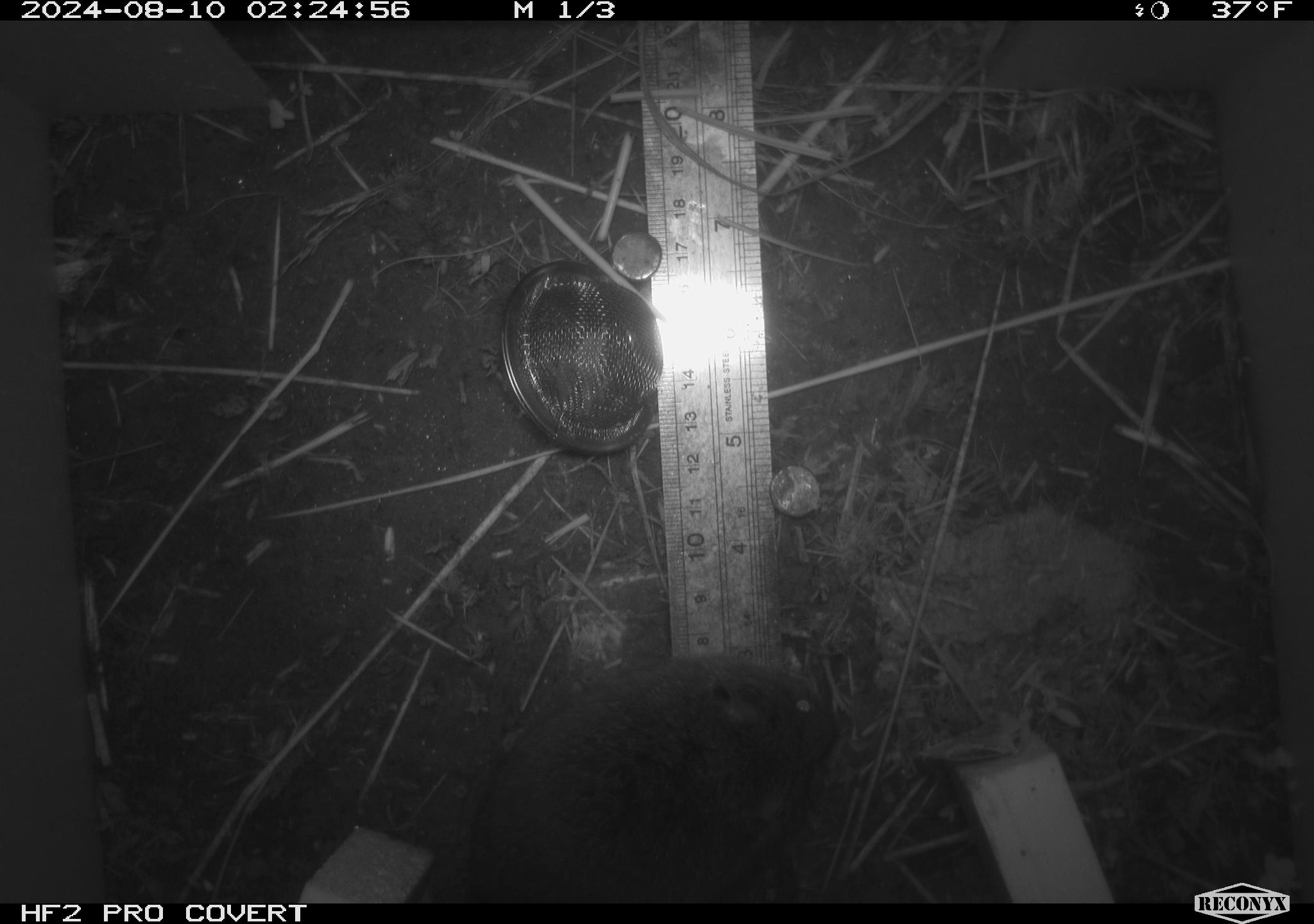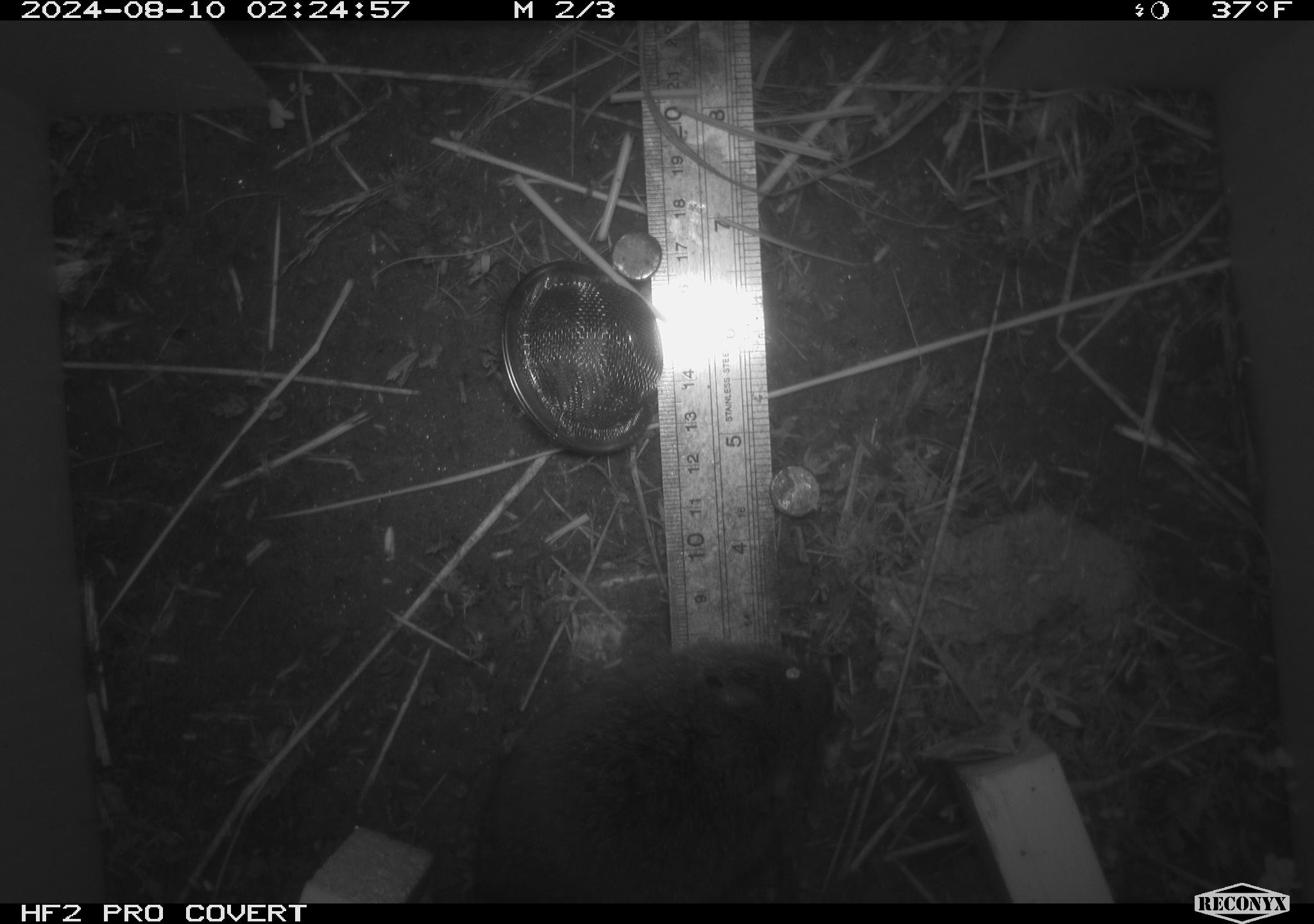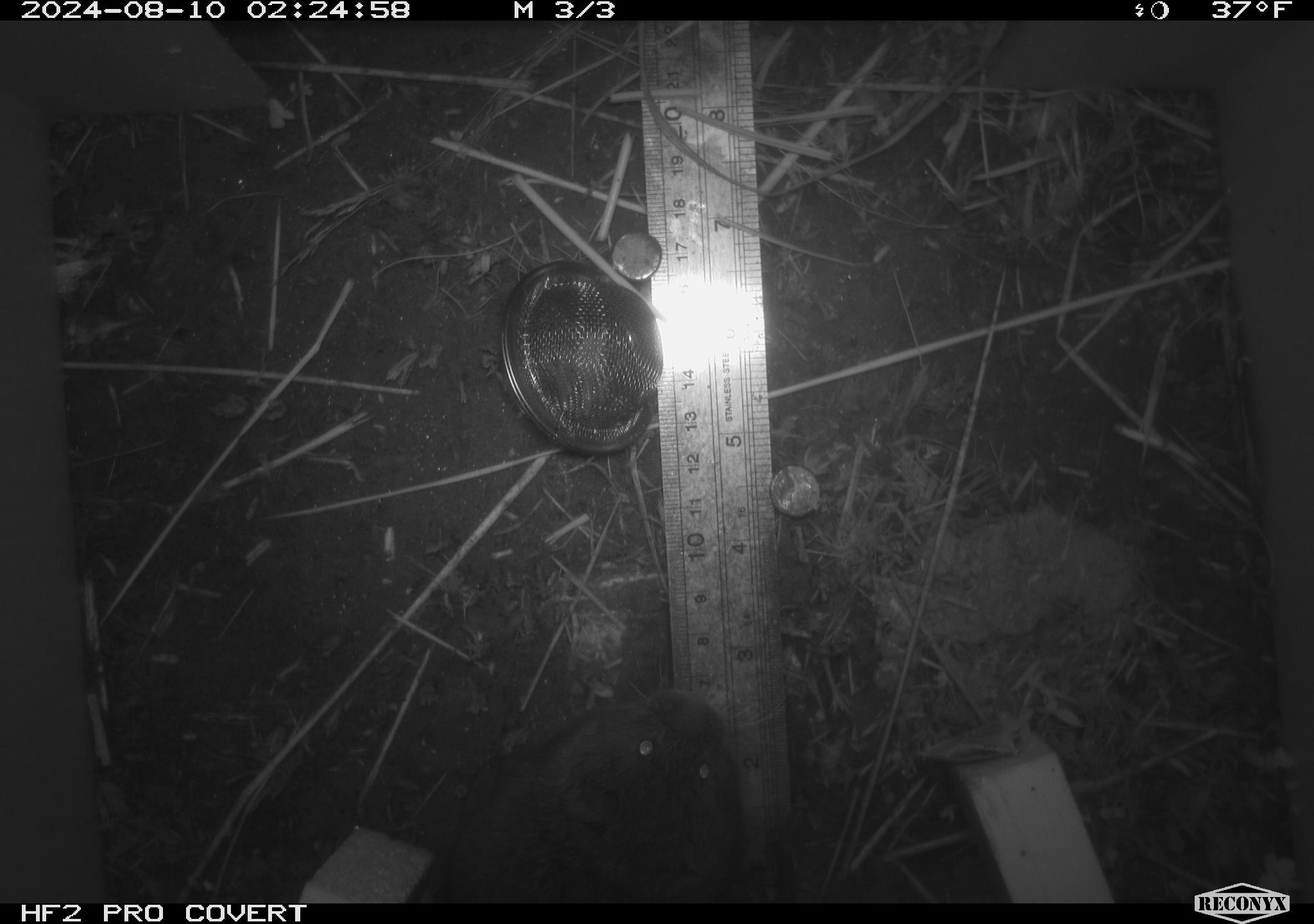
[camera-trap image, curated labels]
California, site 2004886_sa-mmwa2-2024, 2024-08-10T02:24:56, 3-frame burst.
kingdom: Animalia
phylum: Chordata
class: Mammalia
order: Rodentia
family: Cricetidae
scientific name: Arvicolinae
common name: voles, lemmings, and muskrats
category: arvicolinae subfamily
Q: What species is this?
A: Arvicolinae subfamily (voles, lemmings, and muskrats) (Arvicolinae).